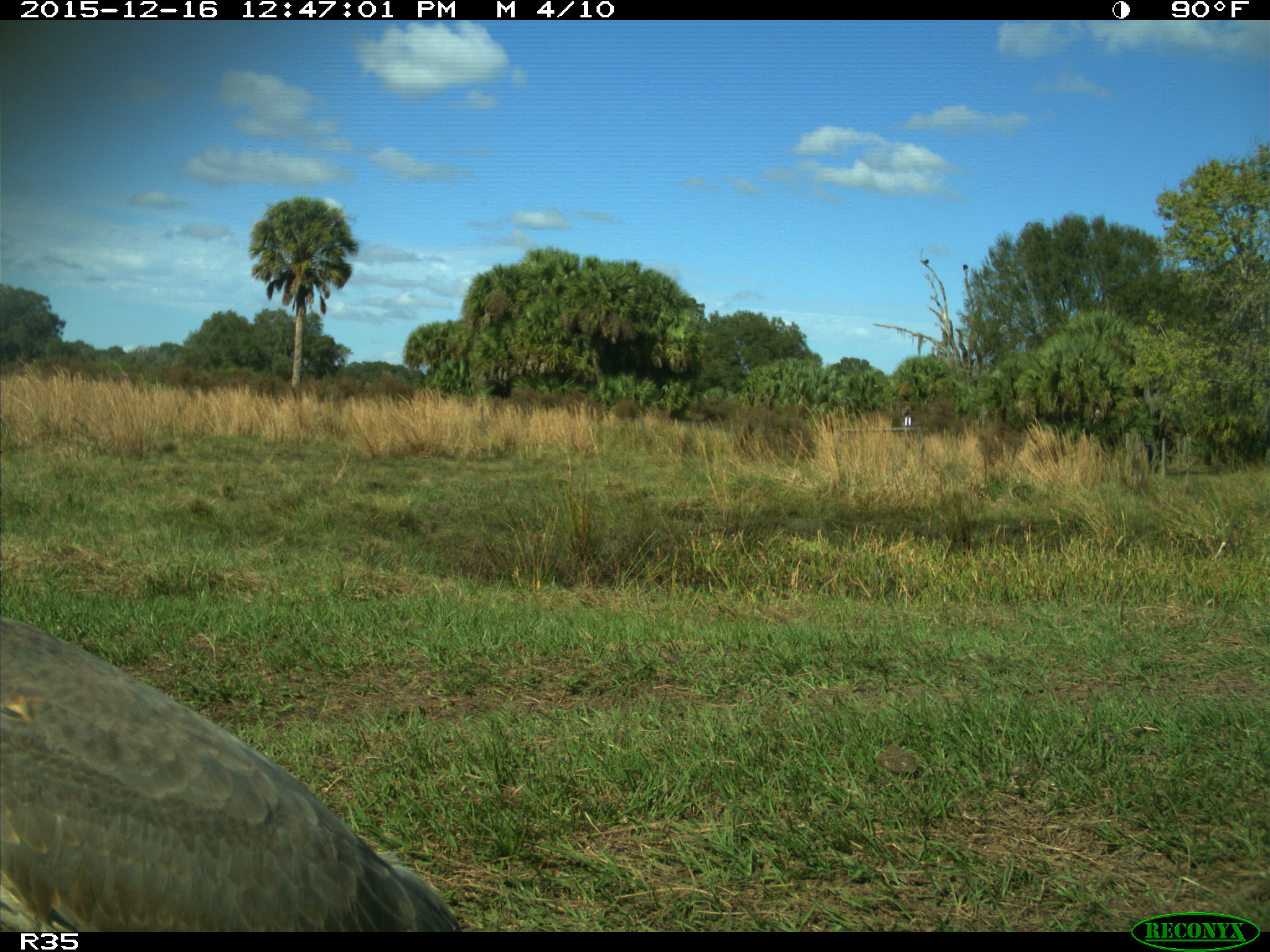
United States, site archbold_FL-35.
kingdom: Animalia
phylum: Chordata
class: Aves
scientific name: Aves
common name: birds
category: unidentified bird